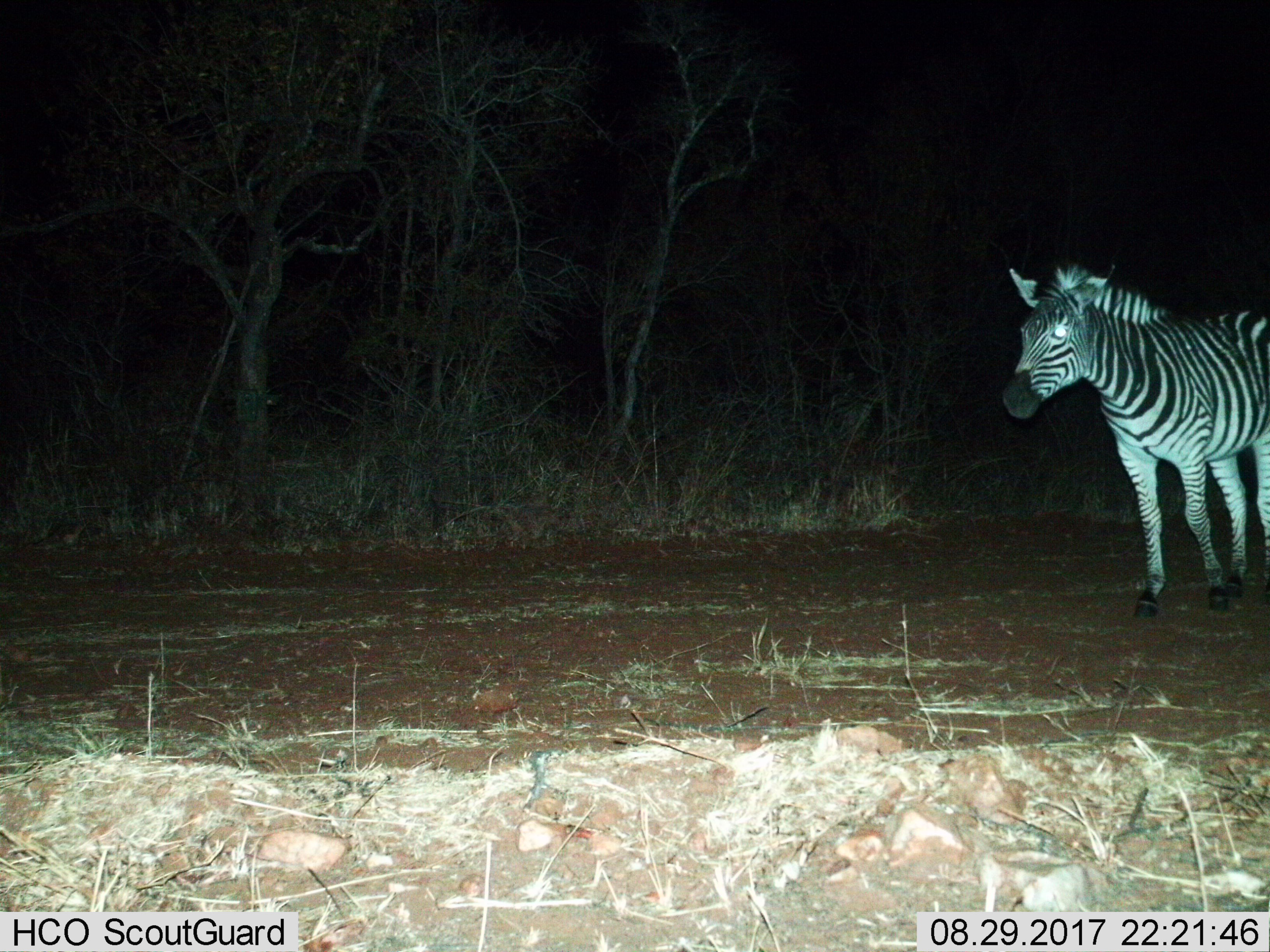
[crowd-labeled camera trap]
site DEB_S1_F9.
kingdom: Animalia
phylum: Chordata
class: Mammalia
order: Perissodactyla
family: Equidae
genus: Equus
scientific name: Equus quagga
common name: plains zebra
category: zebraplains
Zebraplains (plains zebra) (Equus quagga), count 1. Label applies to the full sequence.